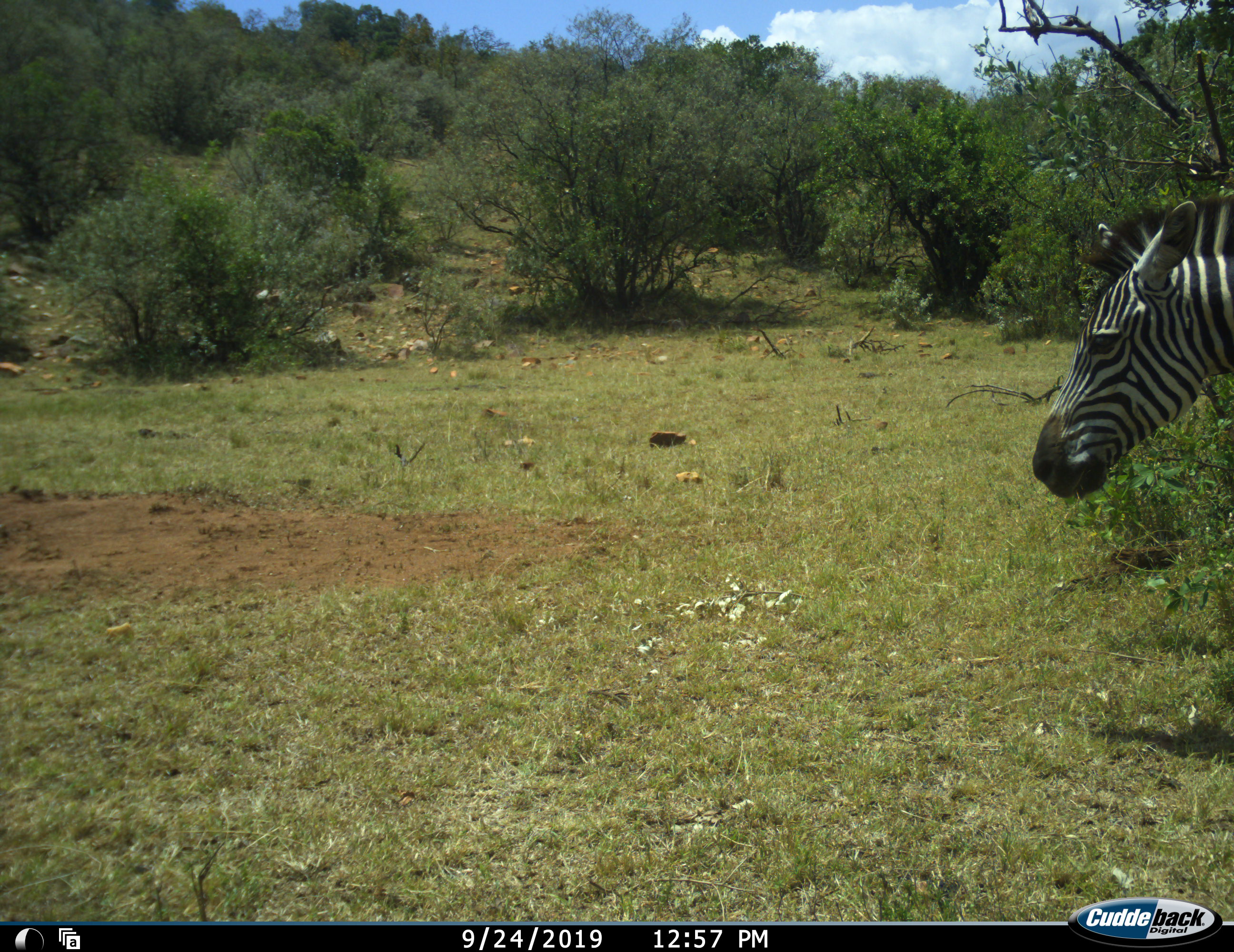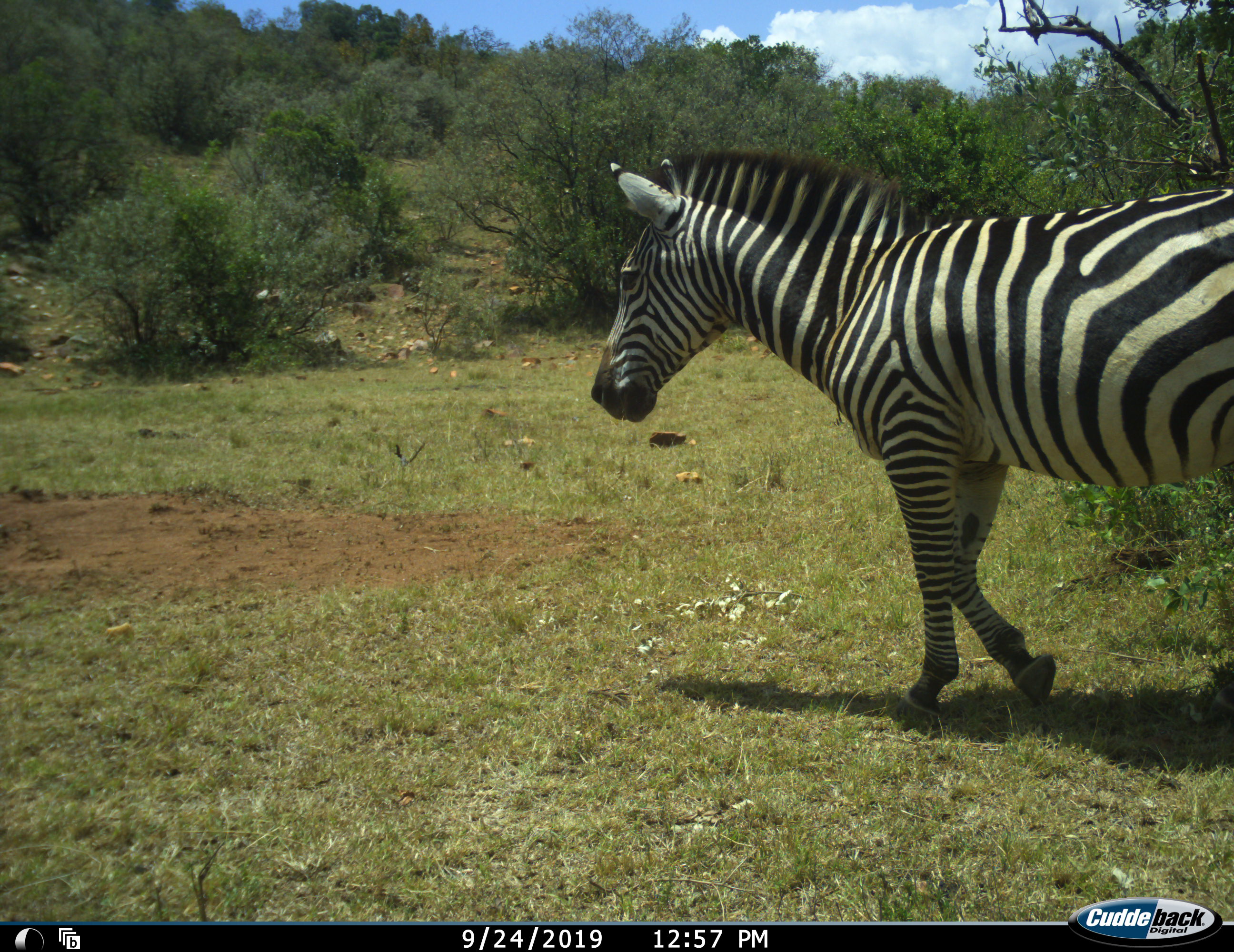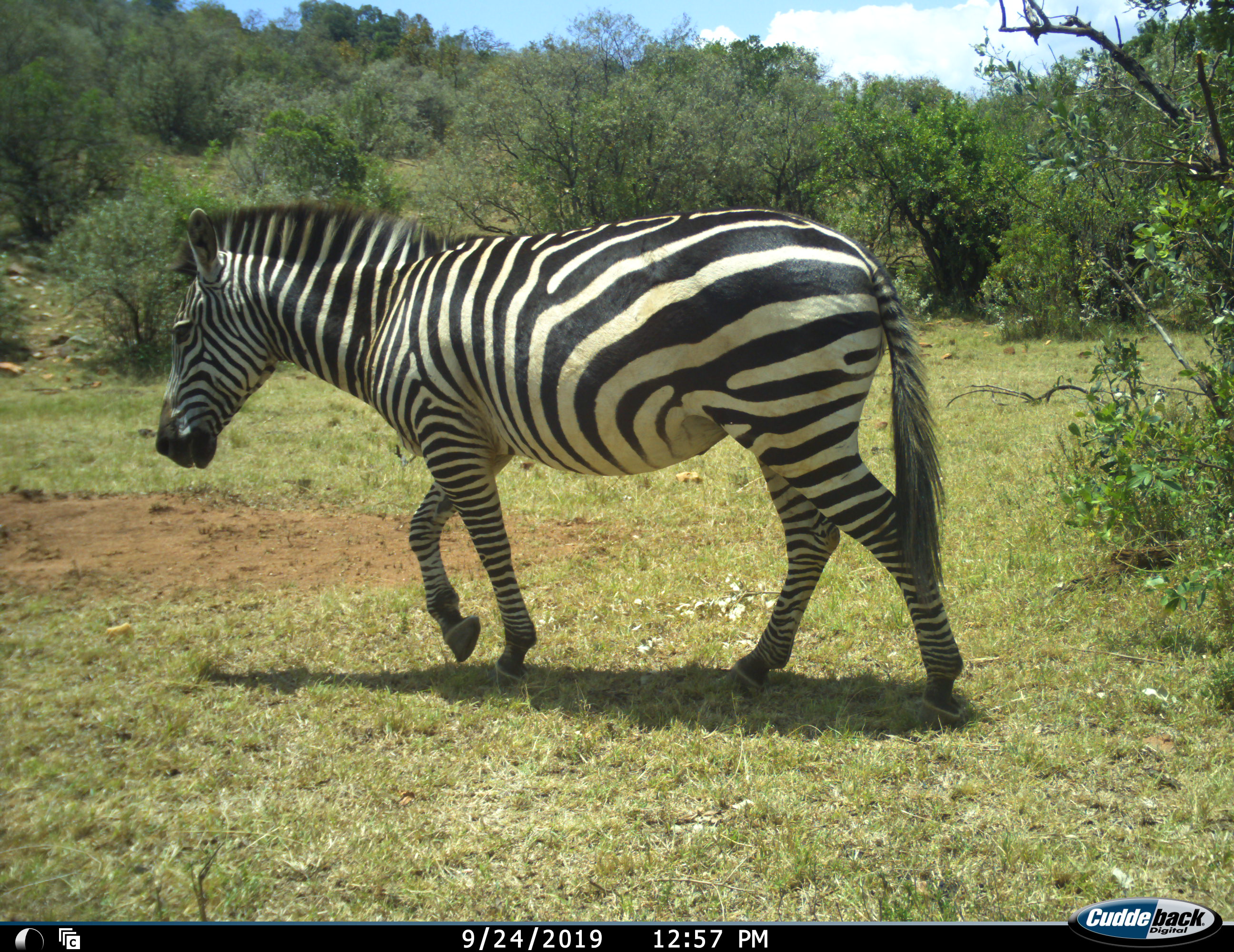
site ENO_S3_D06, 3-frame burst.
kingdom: Animalia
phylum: Chordata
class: Mammalia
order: Perissodactyla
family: Equidae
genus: Equus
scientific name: Equus quagga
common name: plains zebra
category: zebraplains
Zebraplains (plains zebra) (Equus quagga), count 1. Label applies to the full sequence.